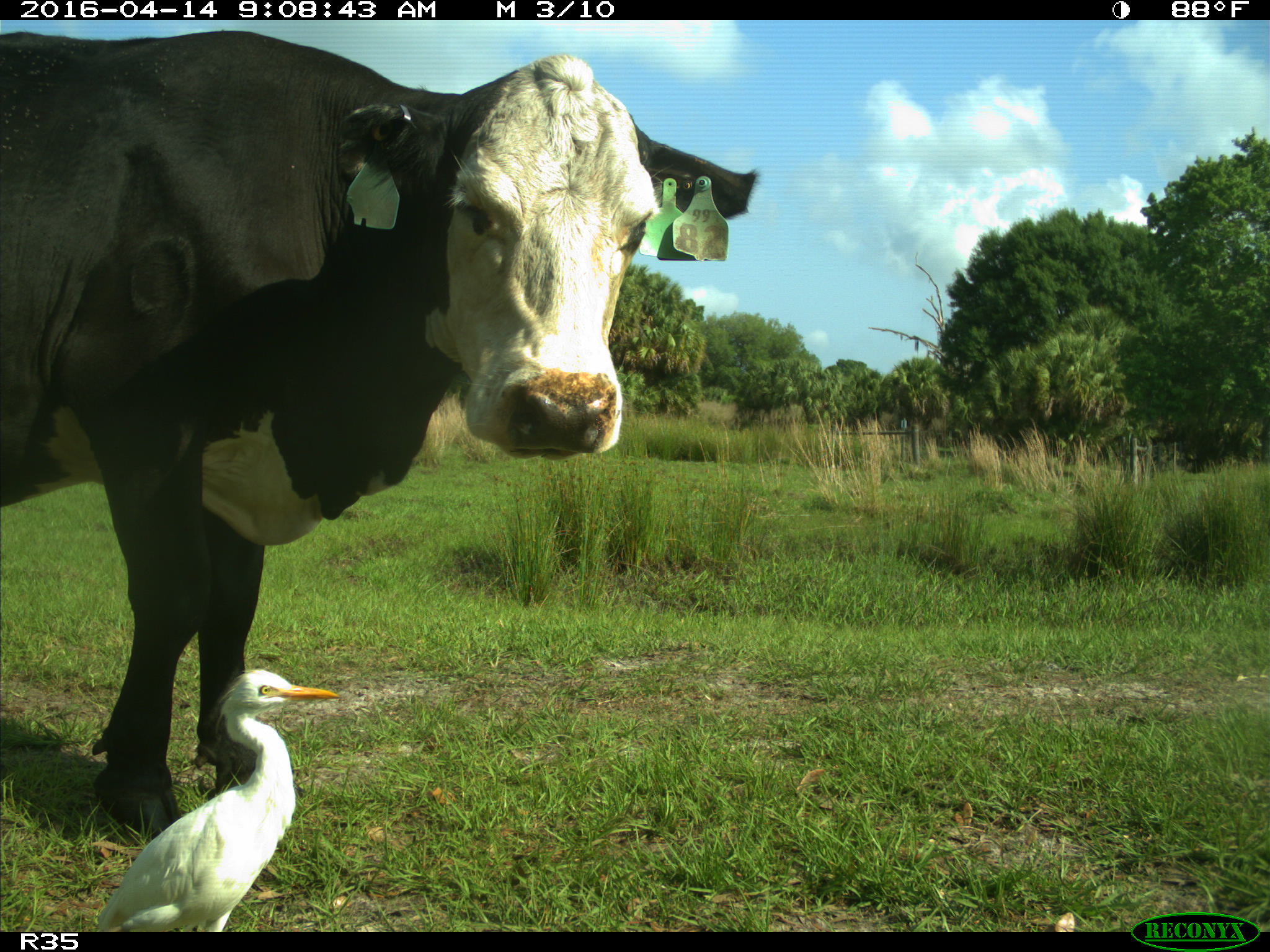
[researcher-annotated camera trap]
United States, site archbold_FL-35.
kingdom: Animalia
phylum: Chordata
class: Mammalia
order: Artiodactyla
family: Bovidae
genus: Bos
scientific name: Bos taurus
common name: domestic cow